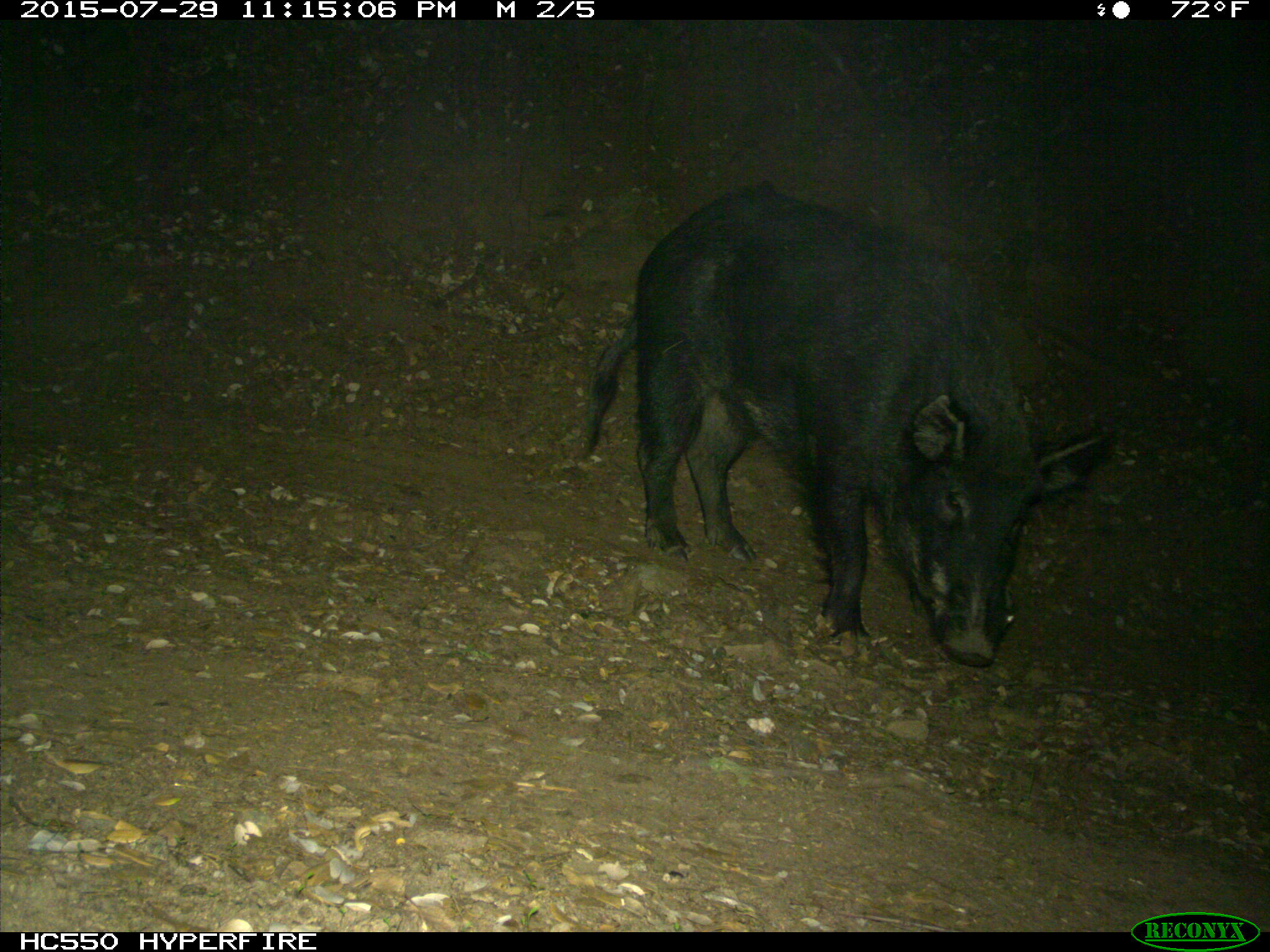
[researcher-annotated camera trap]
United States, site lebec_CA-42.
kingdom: Animalia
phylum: Chordata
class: Mammalia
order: Artiodactyla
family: Suidae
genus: Sus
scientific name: Sus scrofa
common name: wild boar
Sus scrofa (wild boar).